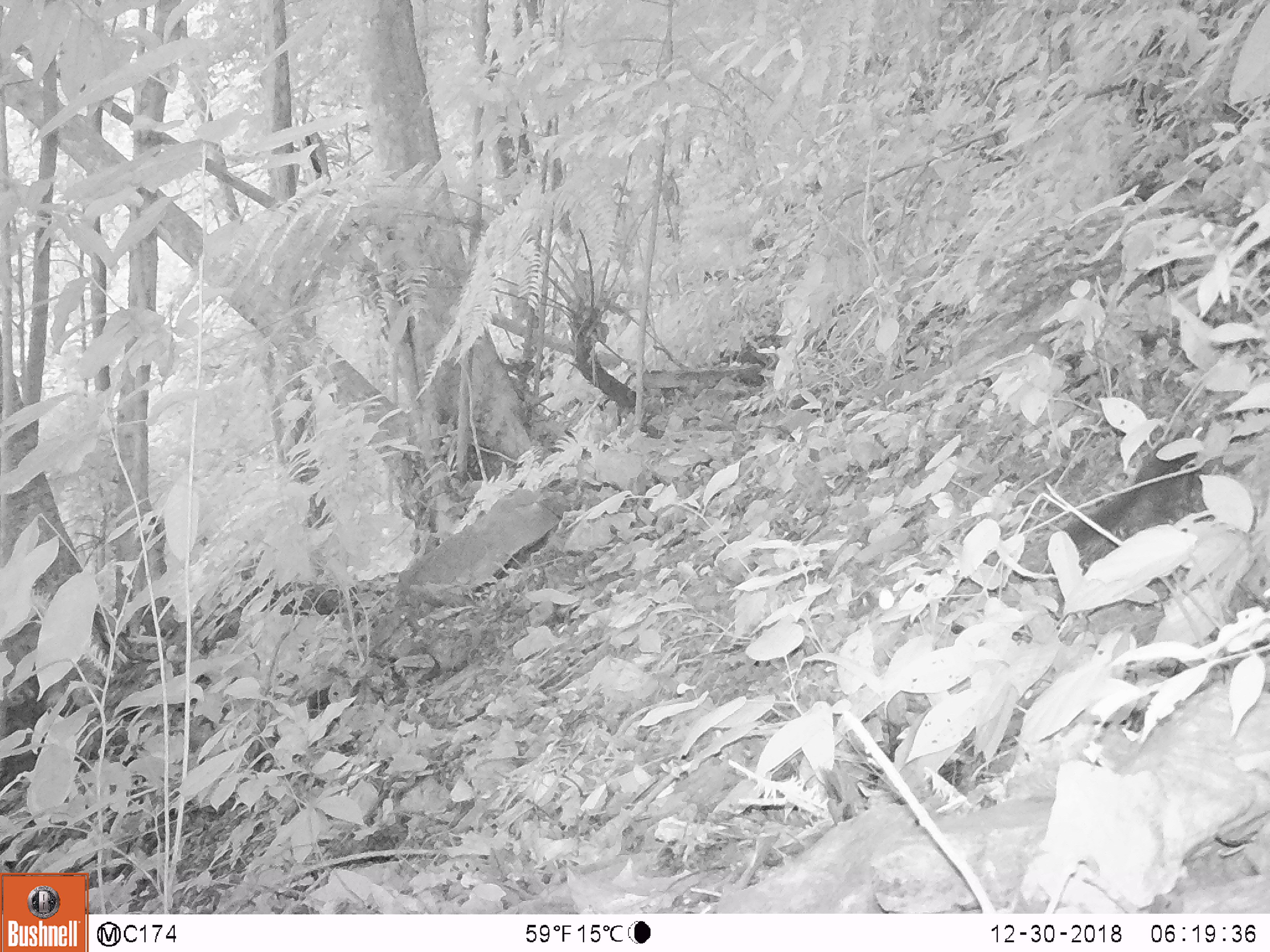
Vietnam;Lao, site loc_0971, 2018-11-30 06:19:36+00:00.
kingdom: Animalia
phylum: Chordata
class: Mammalia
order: Rodentia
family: Sciuridae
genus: Sciurus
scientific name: Sciurus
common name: squirrel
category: unidentified squirrel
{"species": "unidentified squirrel (squirrel) (Sciurus)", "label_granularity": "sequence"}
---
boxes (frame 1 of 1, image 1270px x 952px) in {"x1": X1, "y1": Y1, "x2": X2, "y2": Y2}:
unidentified squirrel: {"x1": 1060, "y1": 423, "x2": 1205, "y2": 547}